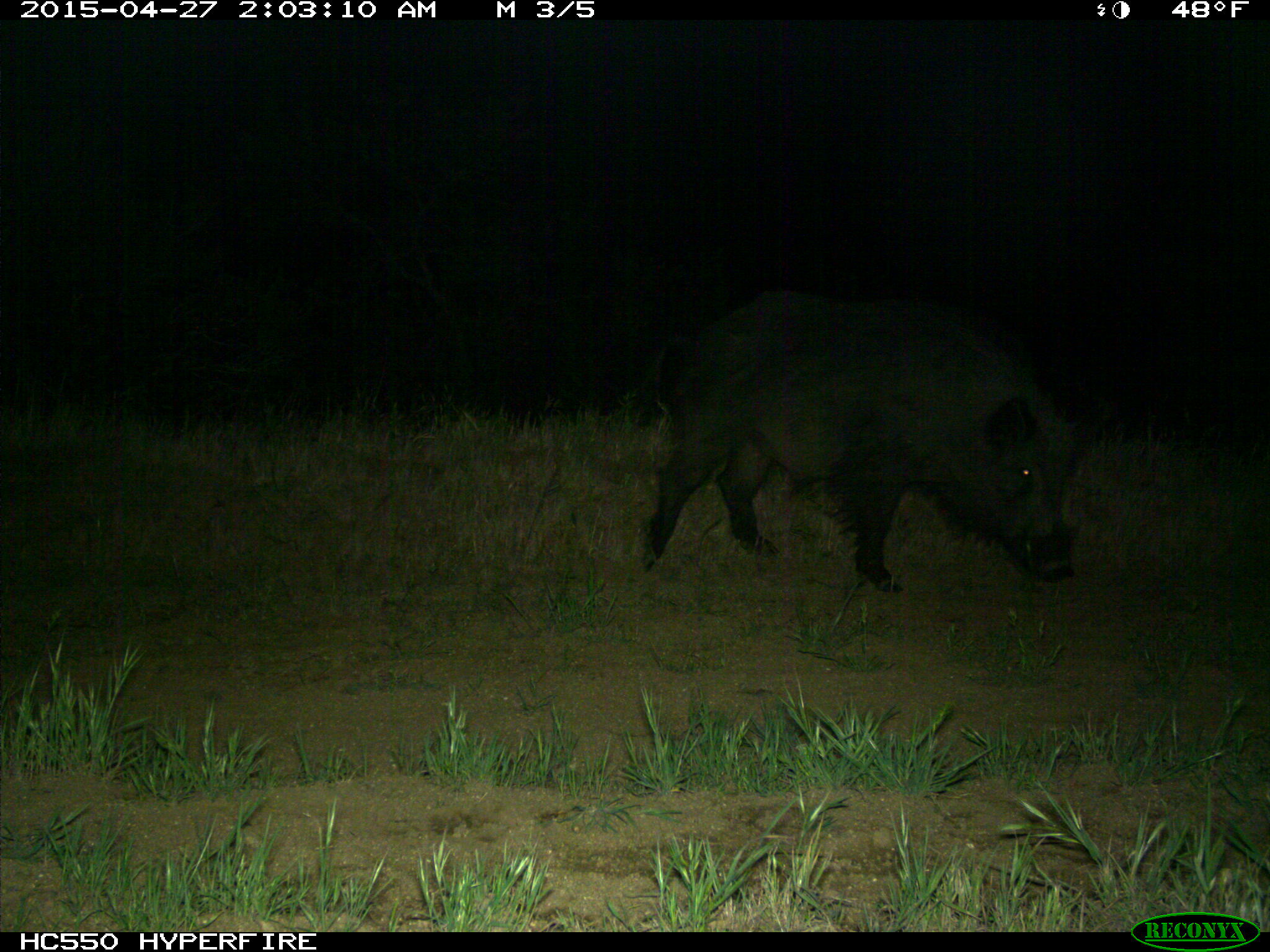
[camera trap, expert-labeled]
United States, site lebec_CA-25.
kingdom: Animalia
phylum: Chordata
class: Mammalia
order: Artiodactyla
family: Suidae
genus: Sus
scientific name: Sus scrofa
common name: wild boar